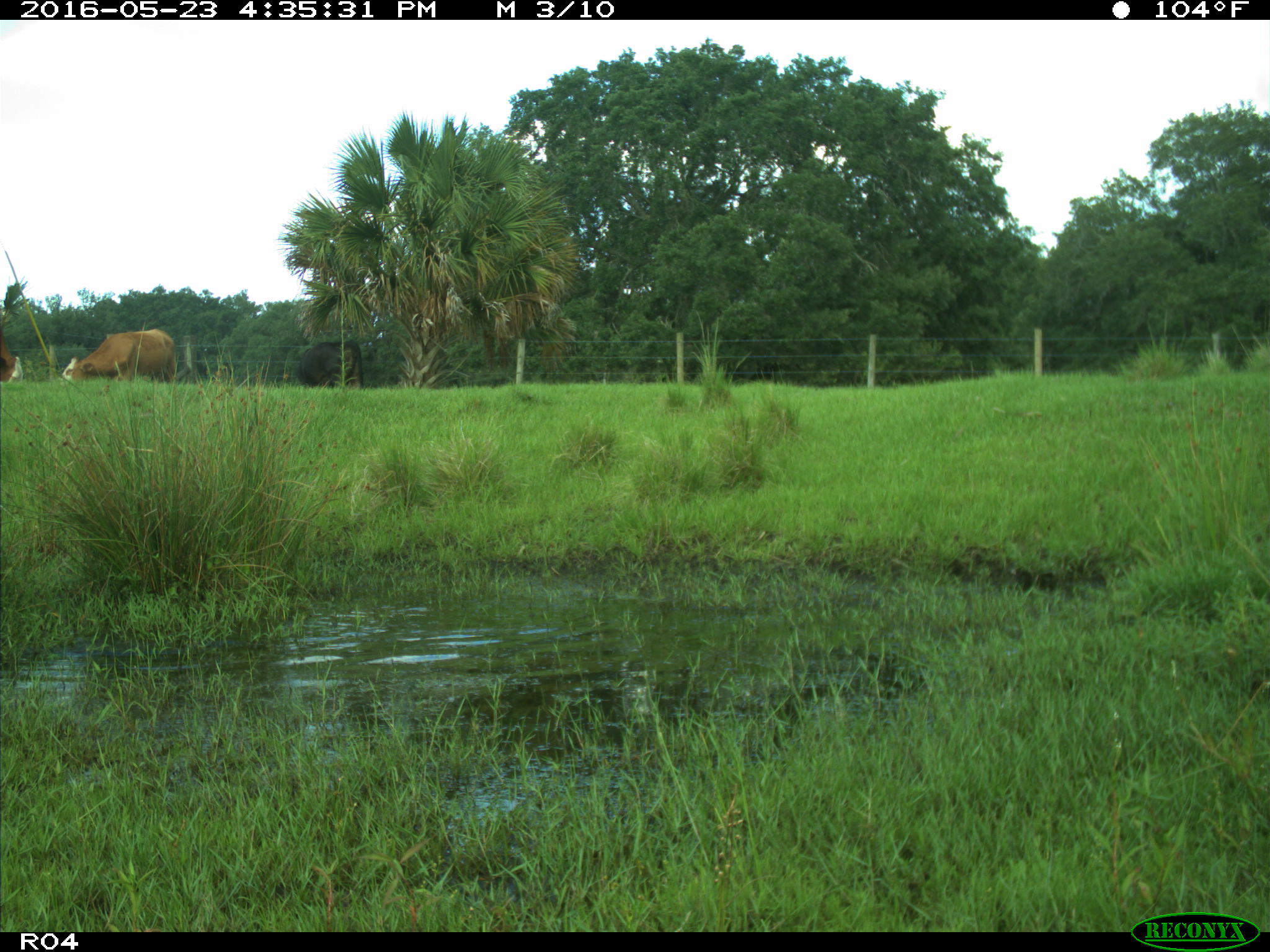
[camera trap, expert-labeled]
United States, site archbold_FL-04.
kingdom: Animalia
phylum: Chordata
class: Mammalia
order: Artiodactyla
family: Bovidae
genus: Bos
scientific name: Bos taurus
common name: domestic cow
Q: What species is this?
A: Bos taurus (domestic cow).